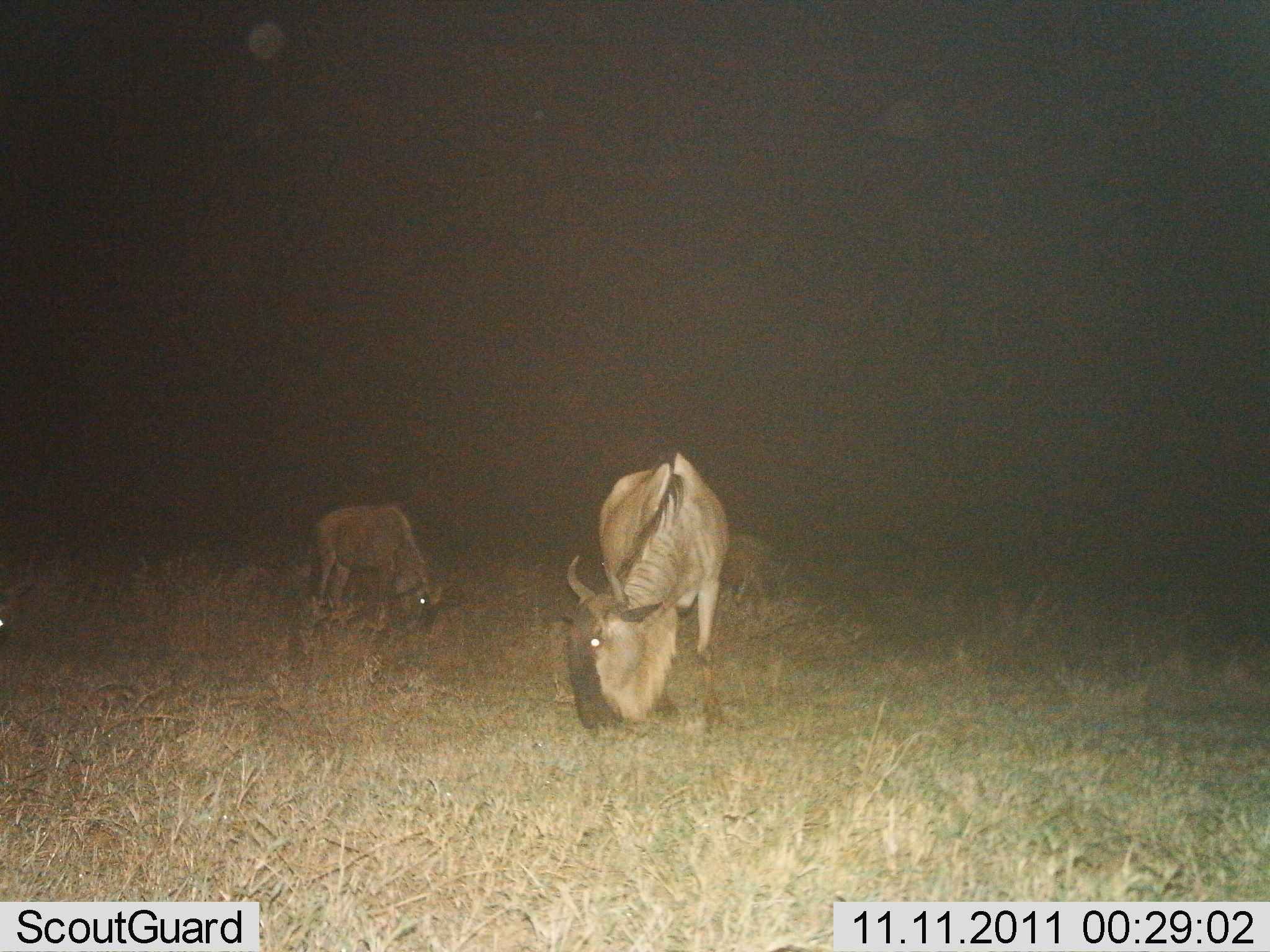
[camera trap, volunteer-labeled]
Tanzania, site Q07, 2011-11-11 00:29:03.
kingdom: Animalia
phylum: Chordata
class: Mammalia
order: Artiodactyla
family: Bovidae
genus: Connochaetes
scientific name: Connochaetes taurinus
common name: blue wildebeest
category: wildebeest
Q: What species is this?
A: Wildebeest (blue wildebeest) (Connochaetes taurinus).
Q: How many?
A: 3.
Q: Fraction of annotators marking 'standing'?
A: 7%.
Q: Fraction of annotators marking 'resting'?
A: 7%.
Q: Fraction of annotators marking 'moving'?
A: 0%.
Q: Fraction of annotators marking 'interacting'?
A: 0%.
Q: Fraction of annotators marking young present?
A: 7%.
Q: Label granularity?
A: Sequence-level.